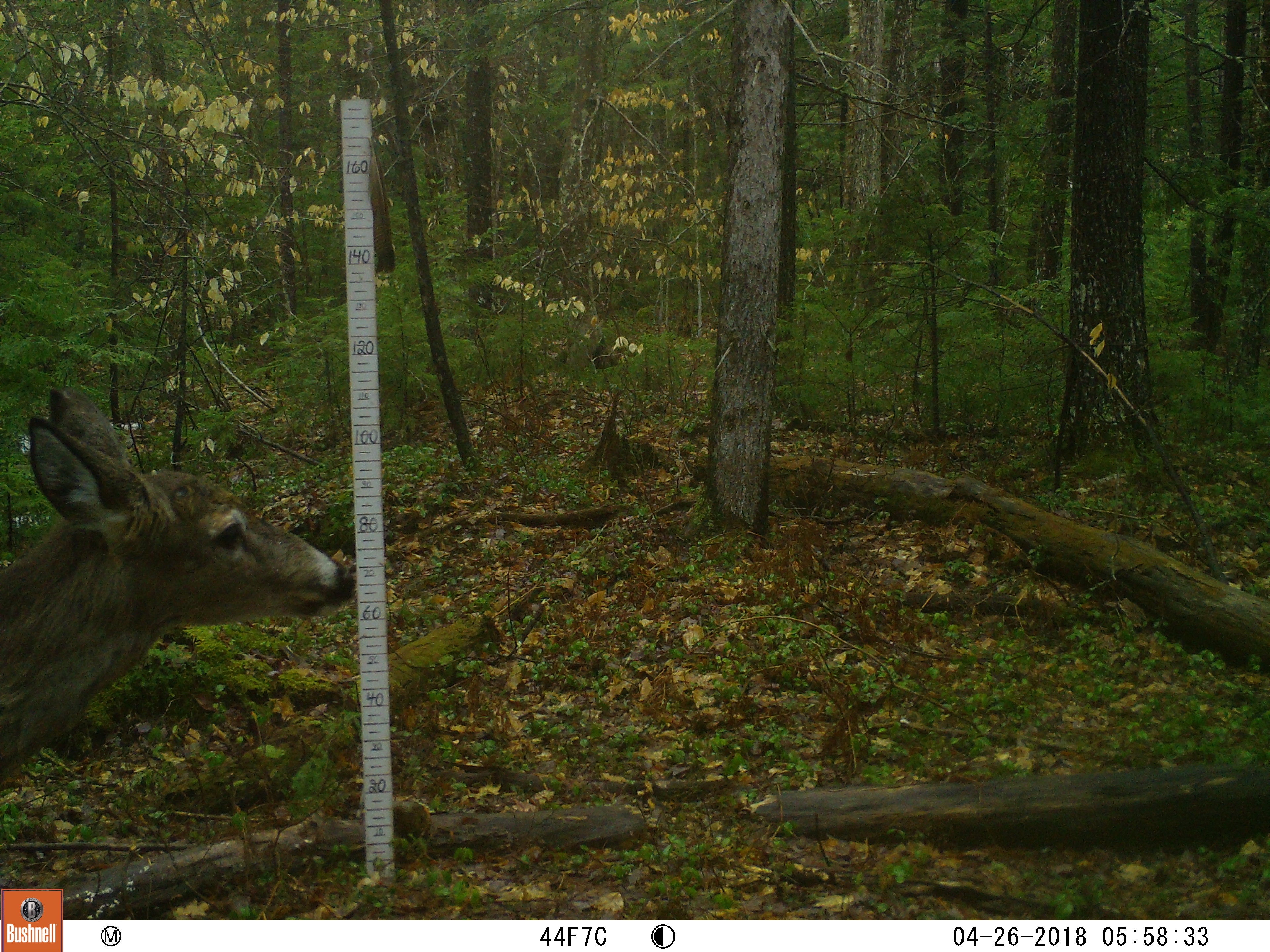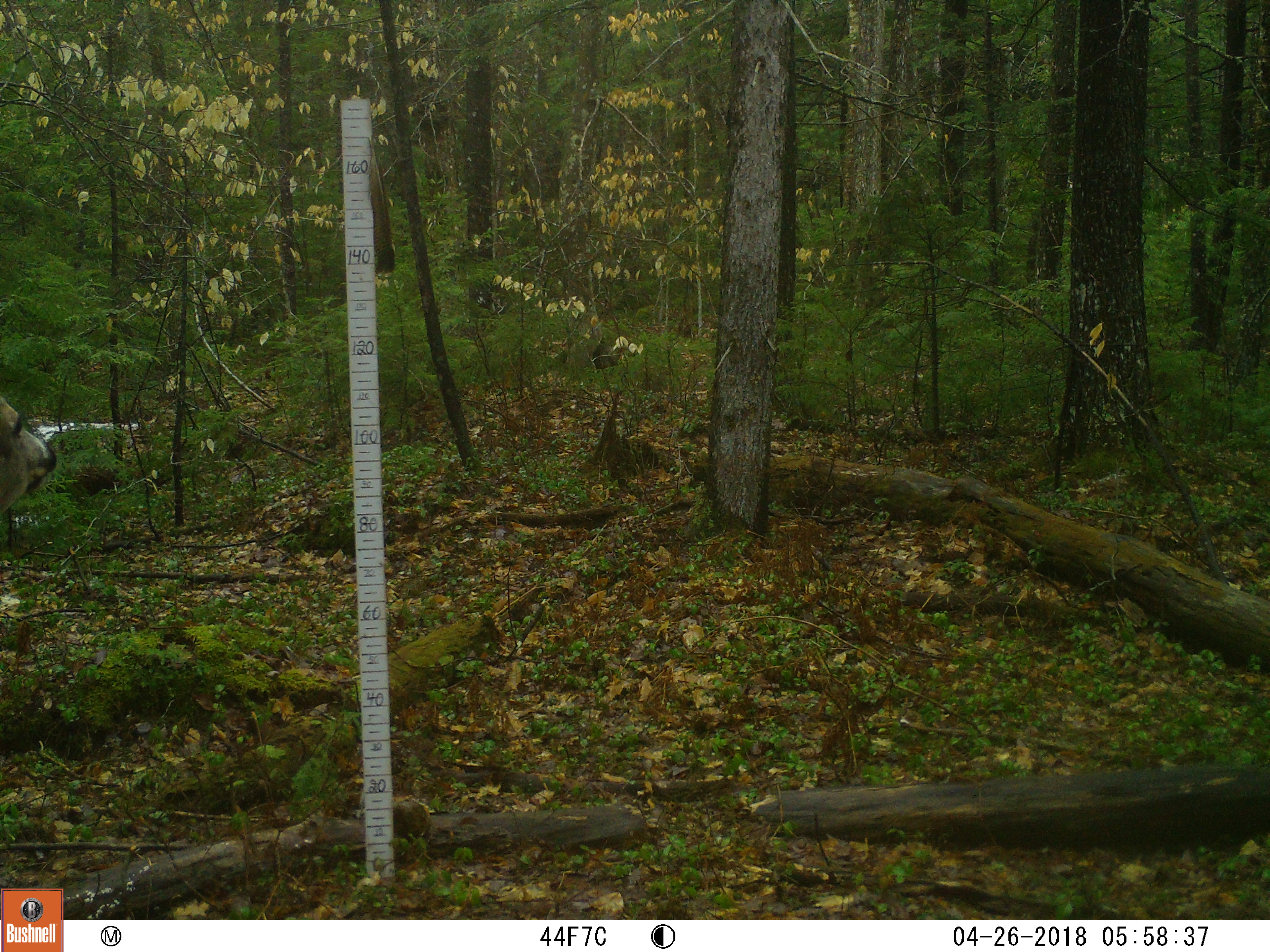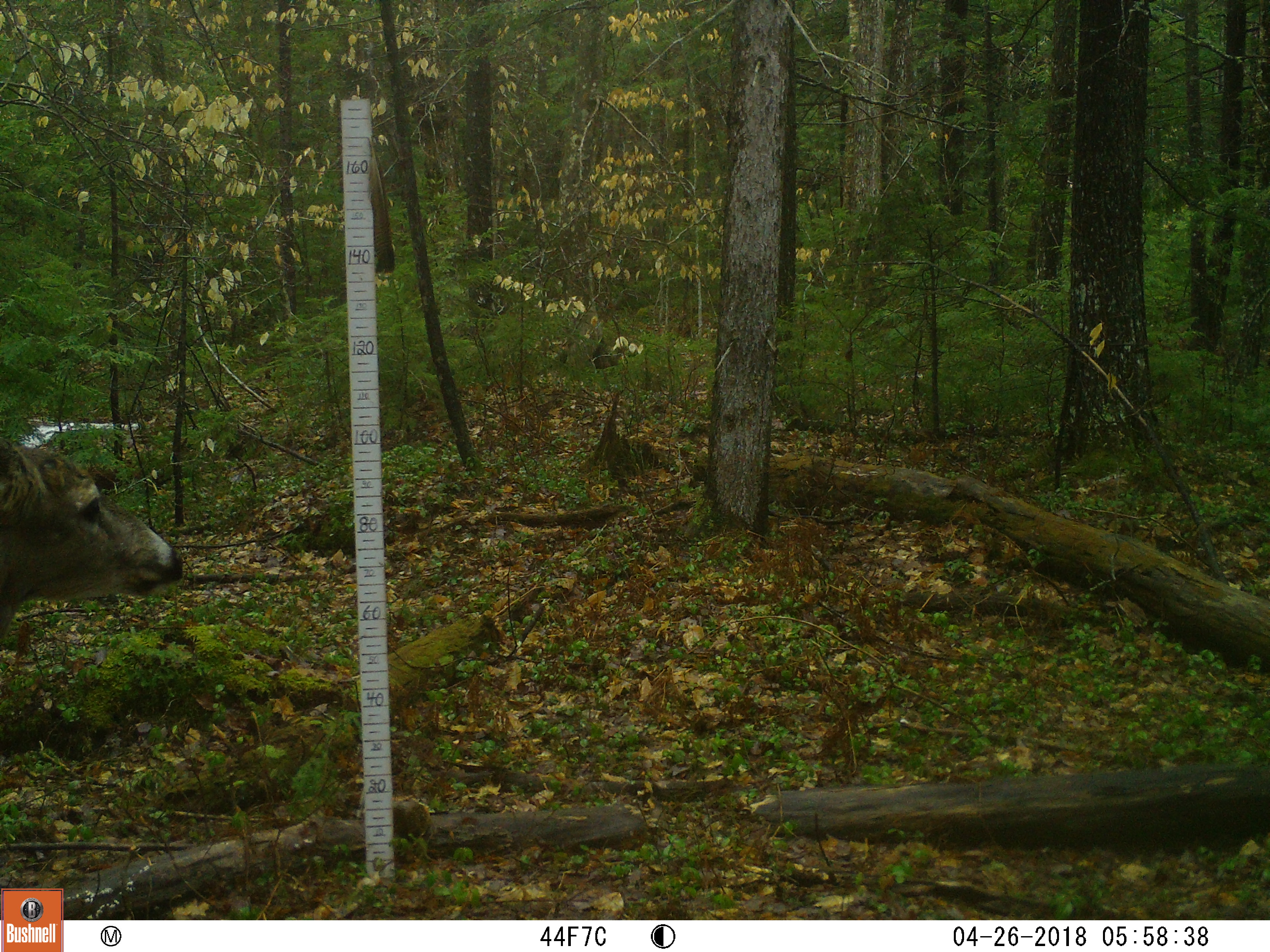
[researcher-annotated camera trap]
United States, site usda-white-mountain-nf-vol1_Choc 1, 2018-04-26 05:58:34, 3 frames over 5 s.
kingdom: Animalia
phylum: Chordata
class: Mammalia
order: Artiodactyla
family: Cervidae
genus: Odocoileus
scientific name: Odocoileus virginianus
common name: white-tailed deer